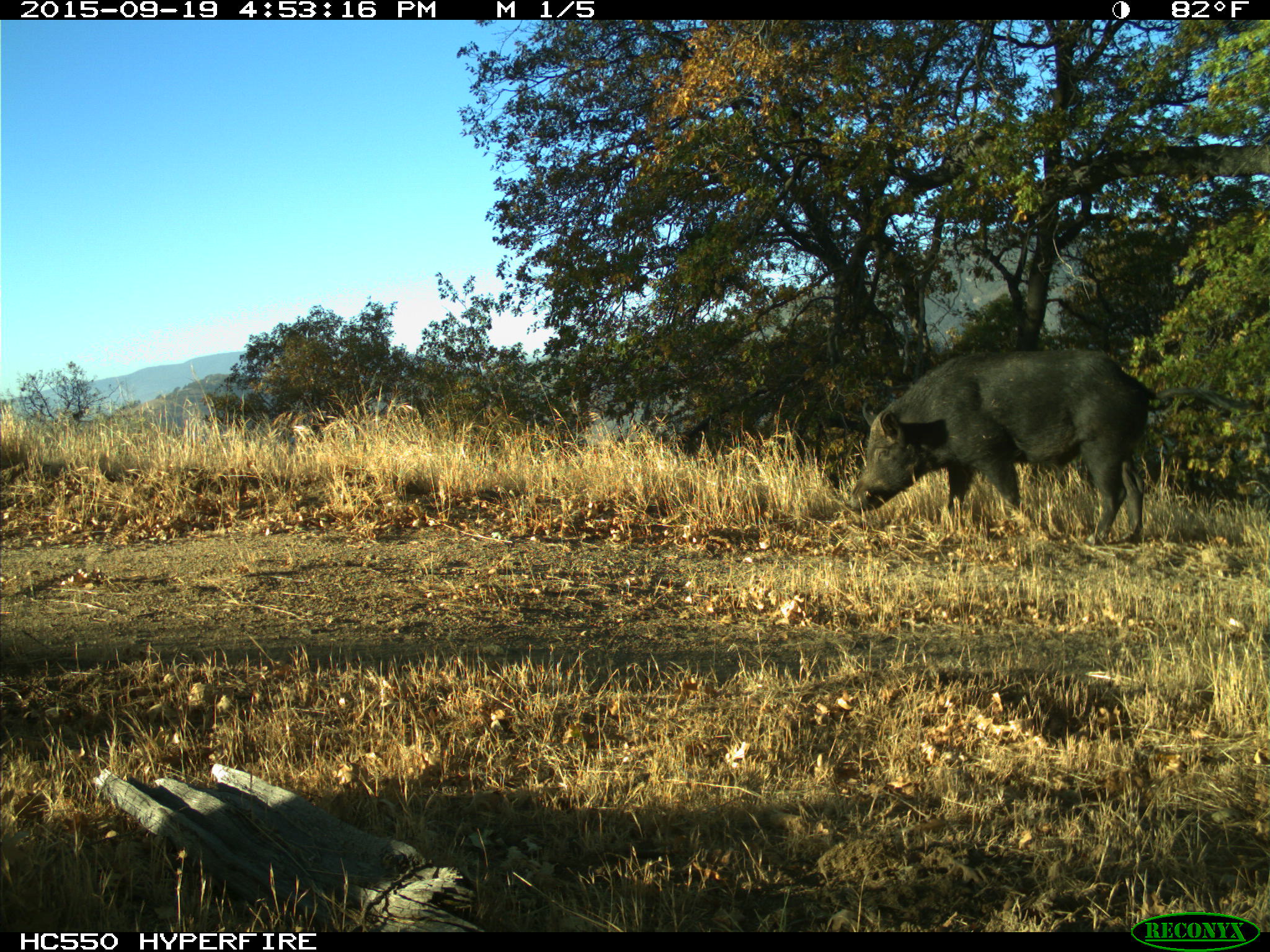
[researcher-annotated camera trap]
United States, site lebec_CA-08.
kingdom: Animalia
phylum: Chordata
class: Mammalia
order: Artiodactyla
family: Suidae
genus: Sus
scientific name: Sus scrofa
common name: wild boar